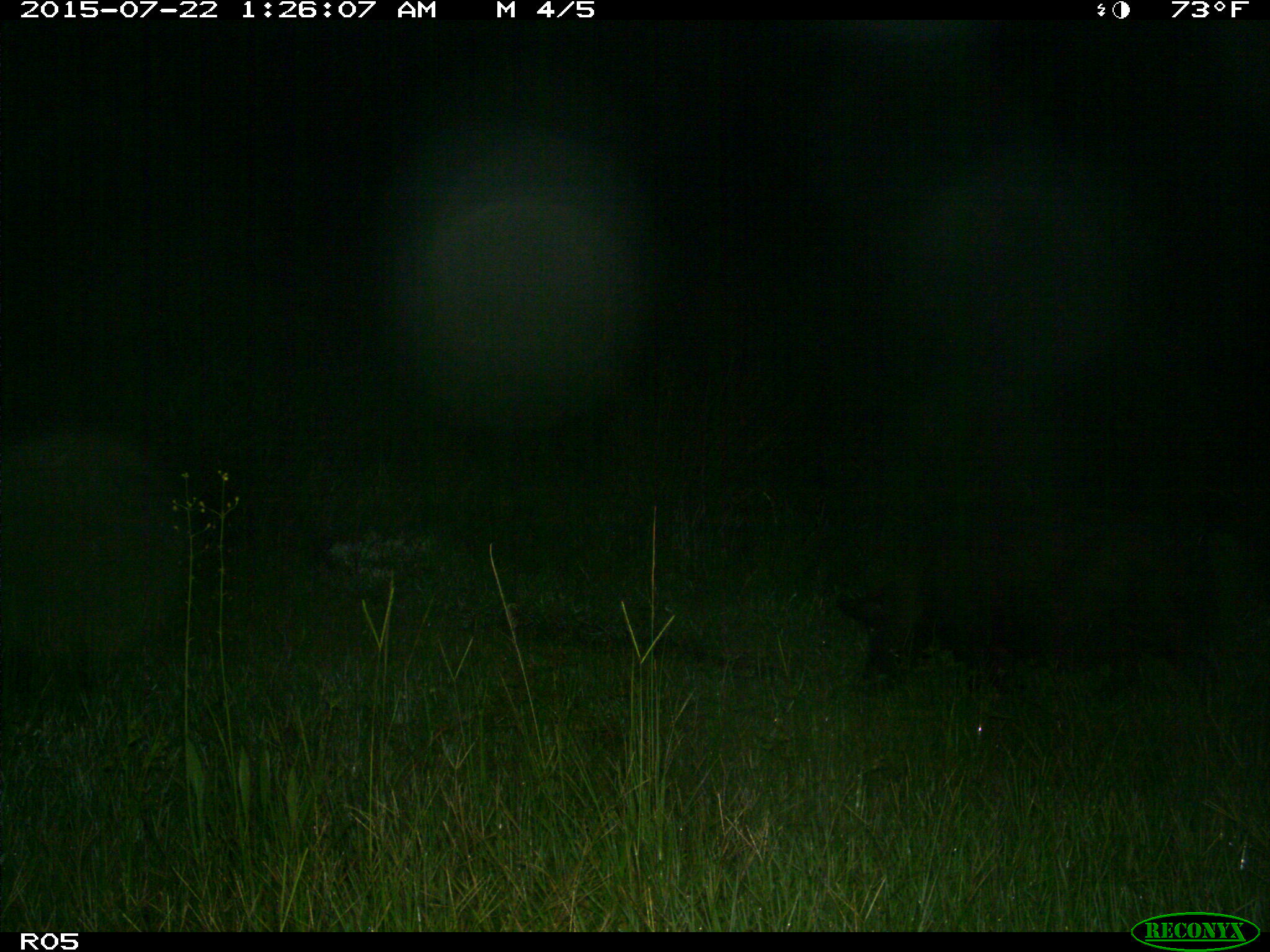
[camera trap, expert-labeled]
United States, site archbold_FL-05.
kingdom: Animalia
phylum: Chordata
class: Mammalia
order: Artiodactyla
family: Suidae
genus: Sus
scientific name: Sus scrofa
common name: wild boar